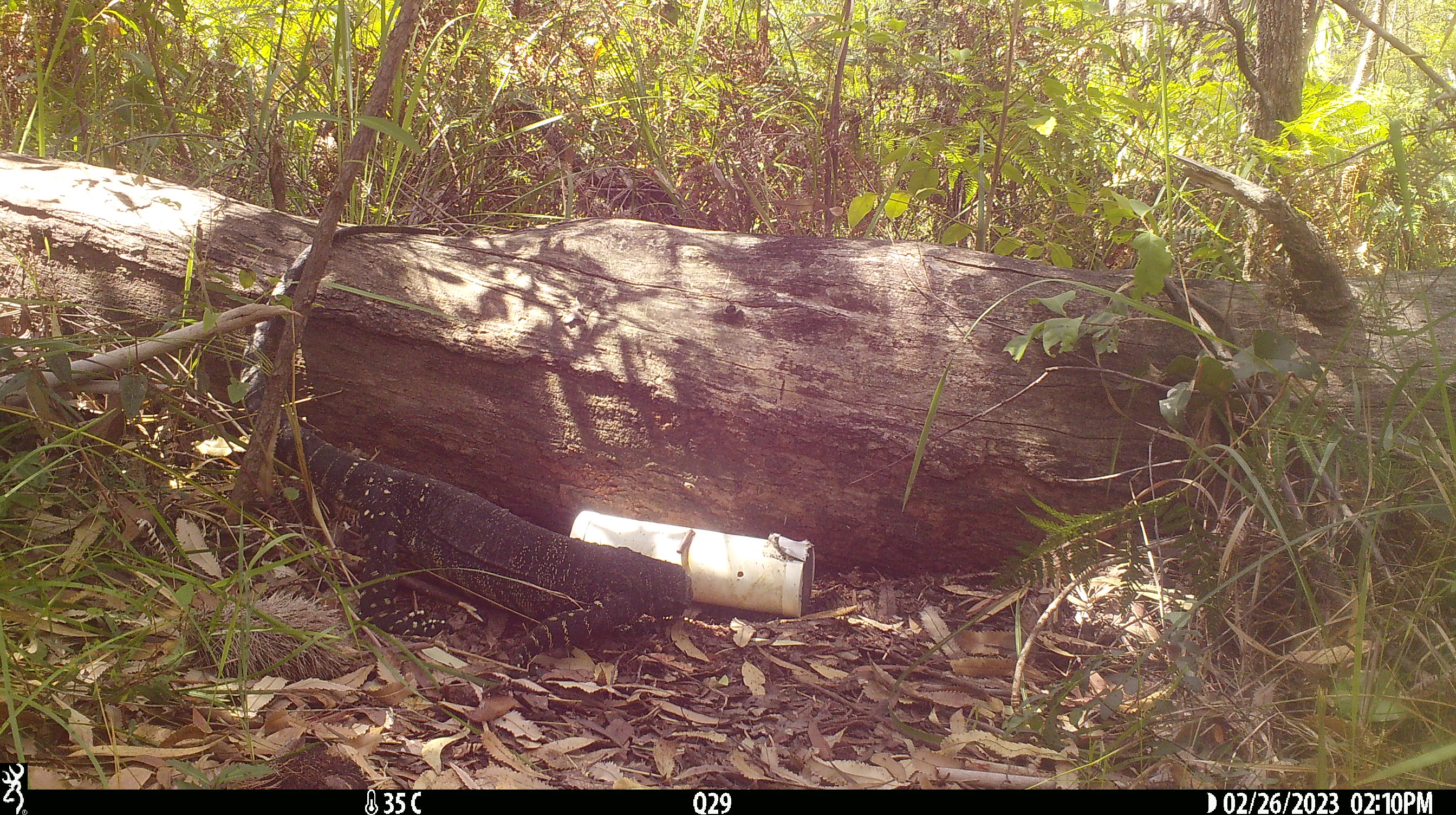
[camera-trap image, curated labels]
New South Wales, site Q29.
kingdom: Animalia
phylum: Chordata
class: Reptilia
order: Squamata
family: Varanidae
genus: Varanus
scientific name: Varanus varius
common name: lace monitor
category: goanna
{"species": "goanna (lace monitor) (Varanus varius)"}